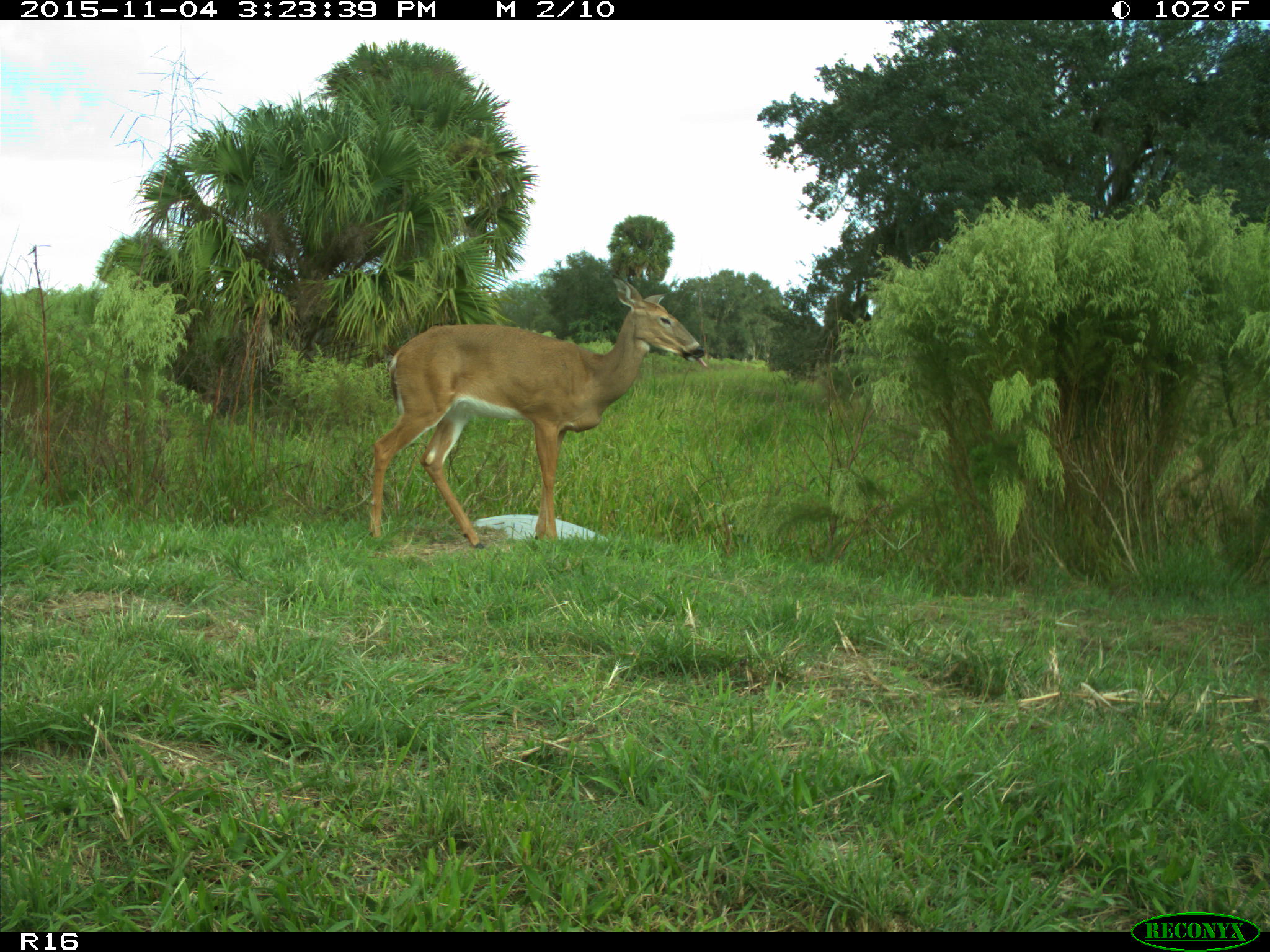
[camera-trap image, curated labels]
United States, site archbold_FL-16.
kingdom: Animalia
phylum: Chordata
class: Mammalia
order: Artiodactyla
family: Cervidae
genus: Odocoileus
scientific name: Odocoileus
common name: deer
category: unidentified deer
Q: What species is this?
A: Unidentified deer (deer) (Odocoileus).